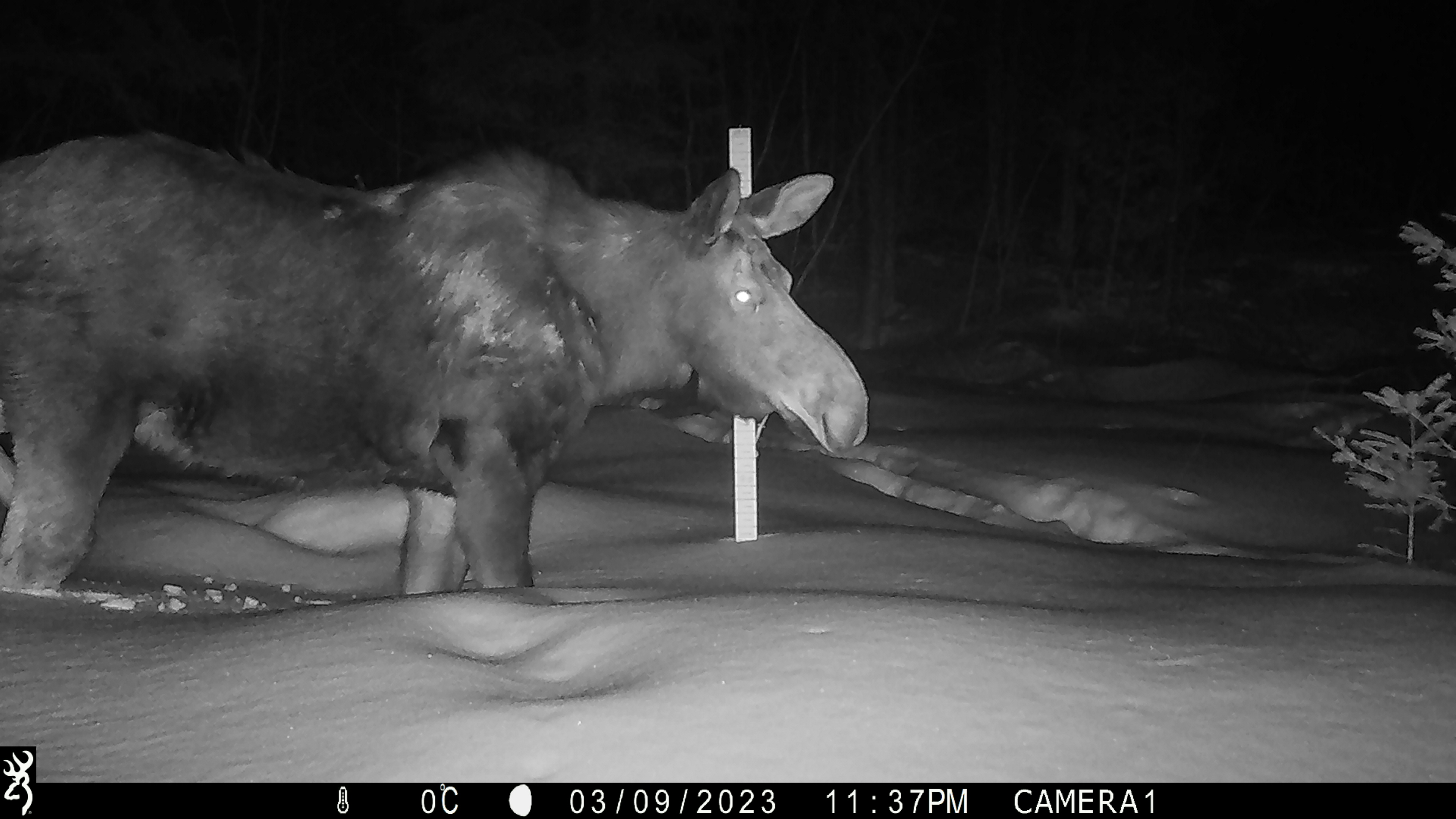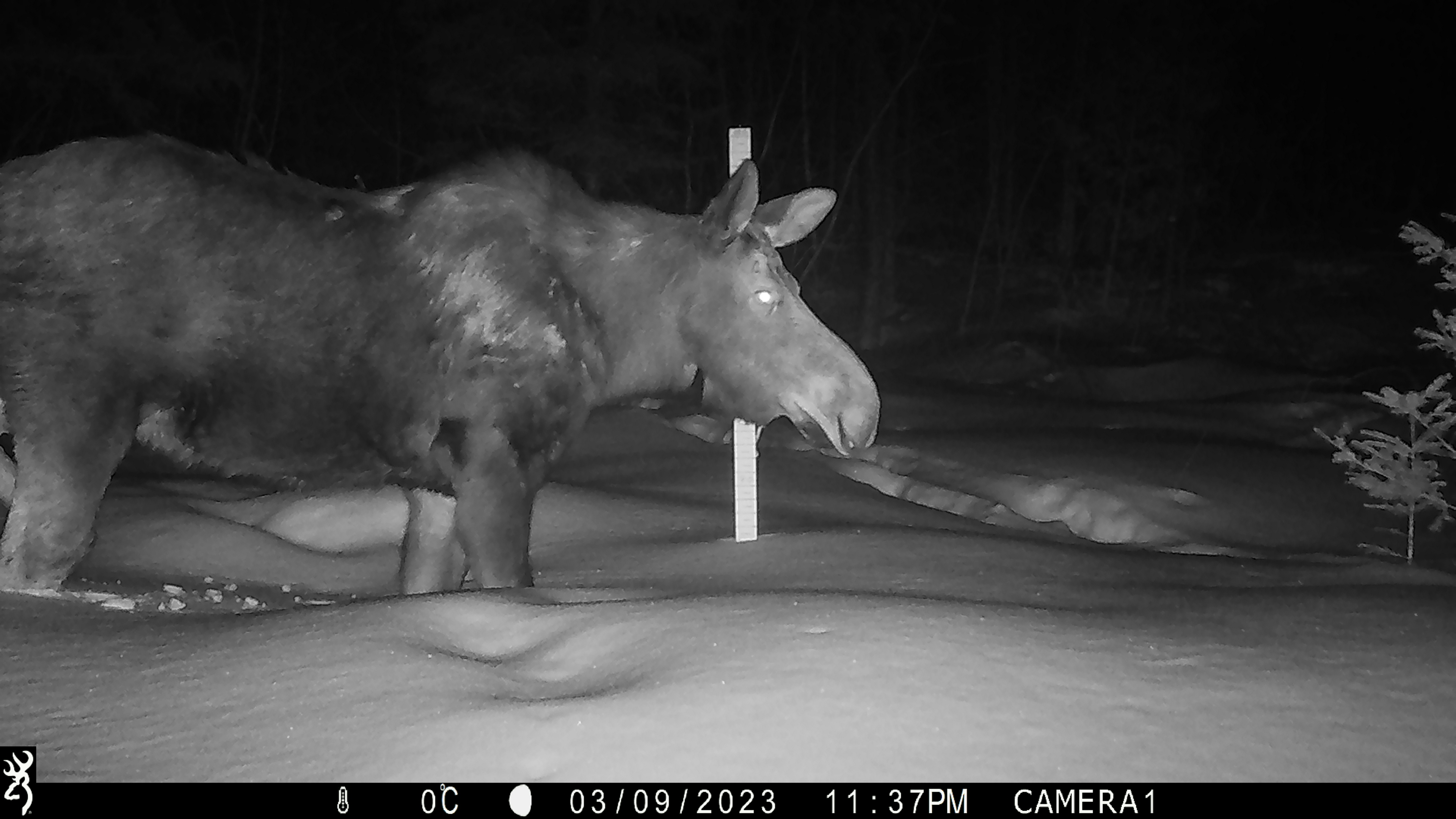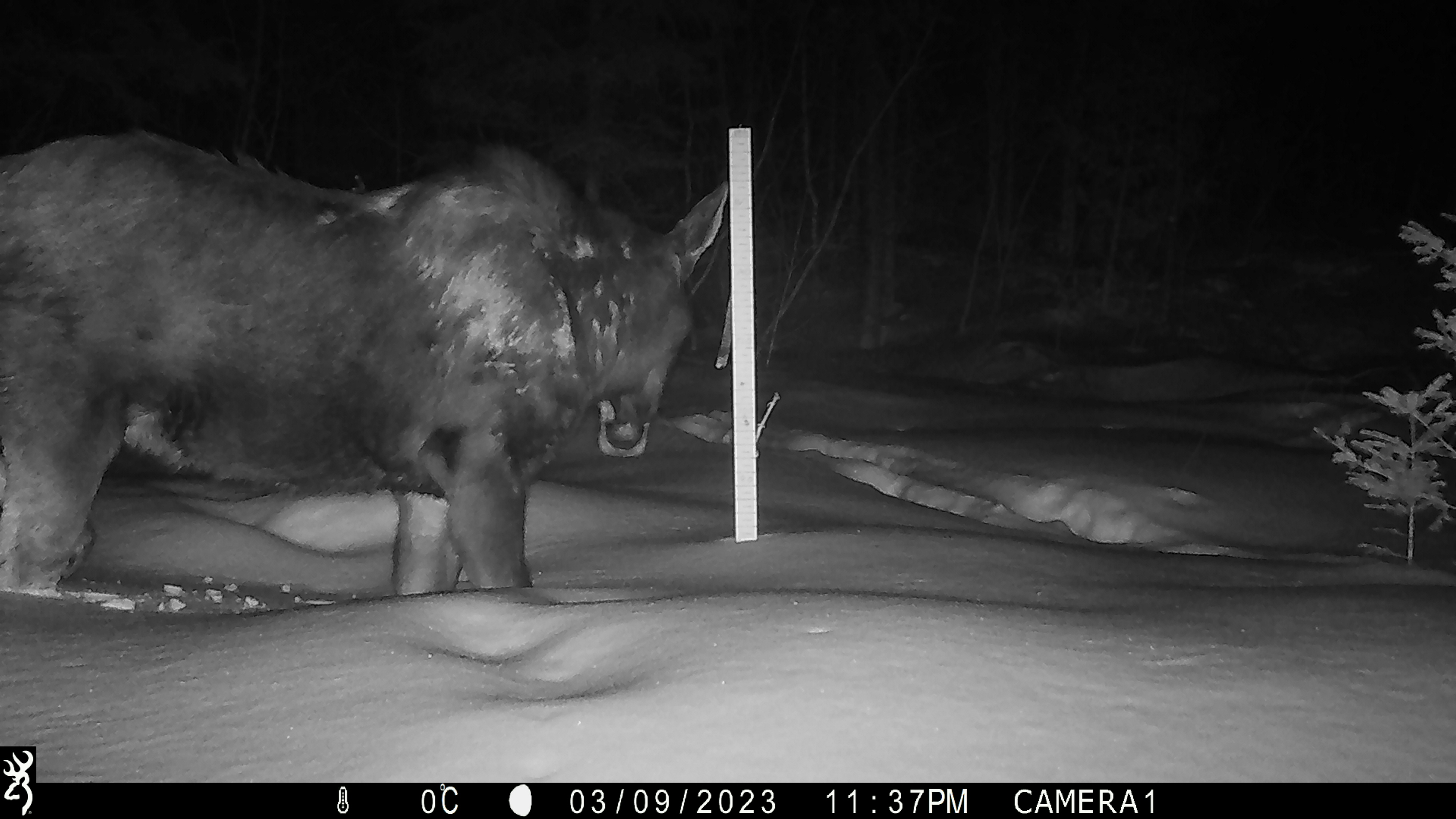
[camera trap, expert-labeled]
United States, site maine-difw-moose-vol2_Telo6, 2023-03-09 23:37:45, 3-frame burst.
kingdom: Animalia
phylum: Chordata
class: Mammalia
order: Artiodactyla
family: Cervidae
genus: Alces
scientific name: Alces alces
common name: moose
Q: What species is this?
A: Moose (Alces alces).